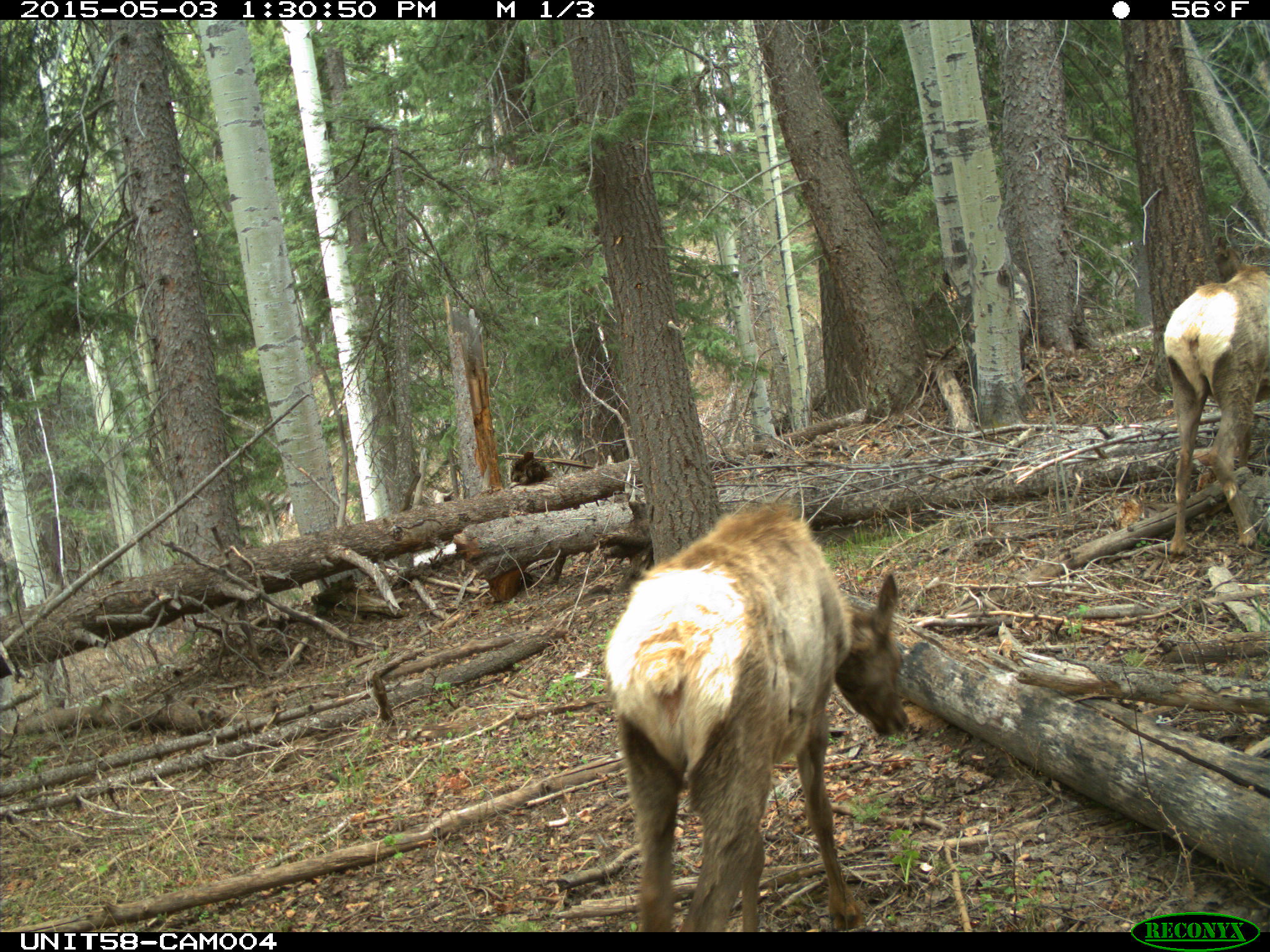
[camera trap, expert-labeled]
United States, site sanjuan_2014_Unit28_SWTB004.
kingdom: Animalia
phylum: Chordata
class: Mammalia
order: Artiodactyla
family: Cervidae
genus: Cervus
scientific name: Cervus elaphus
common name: red deer